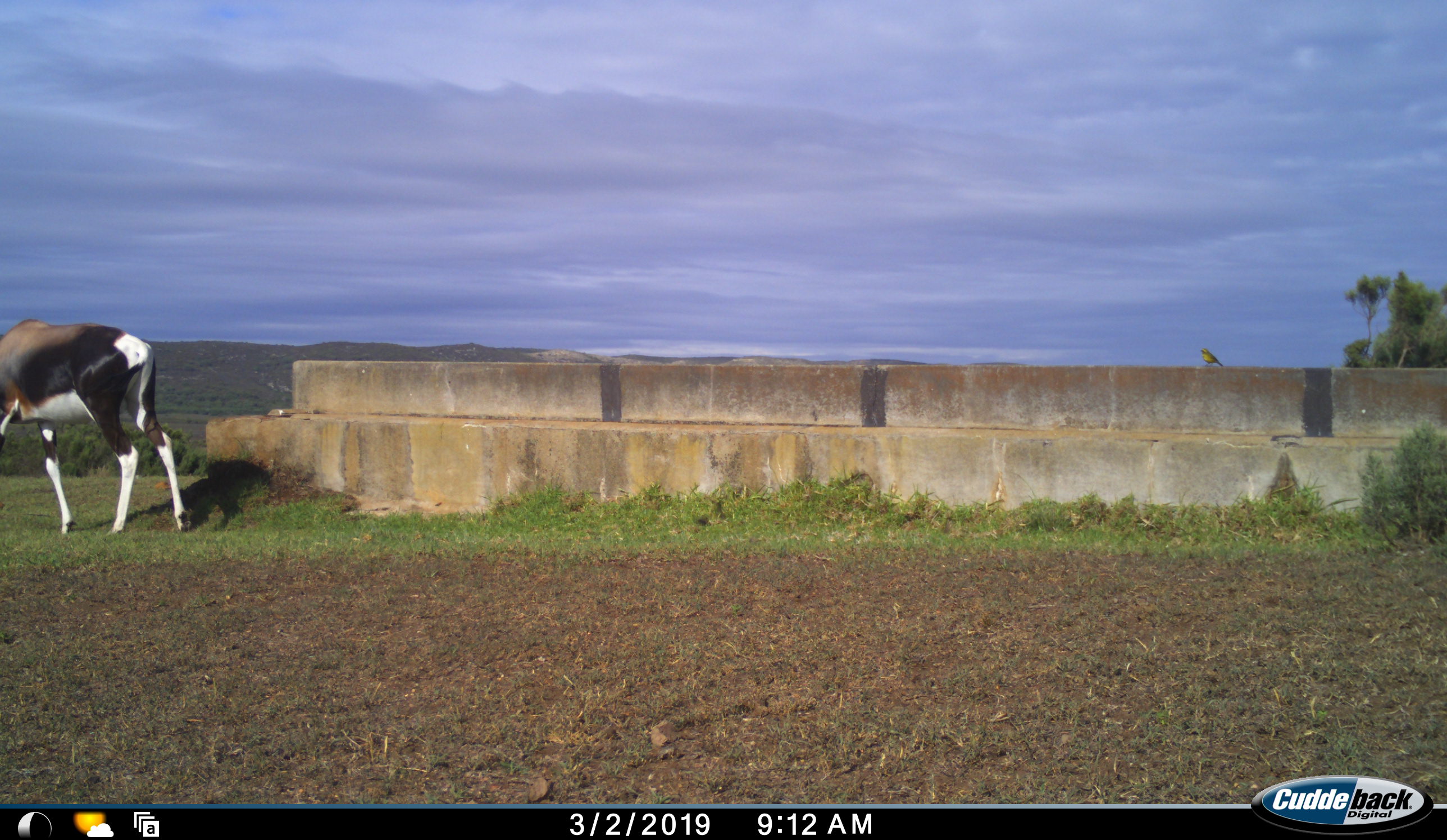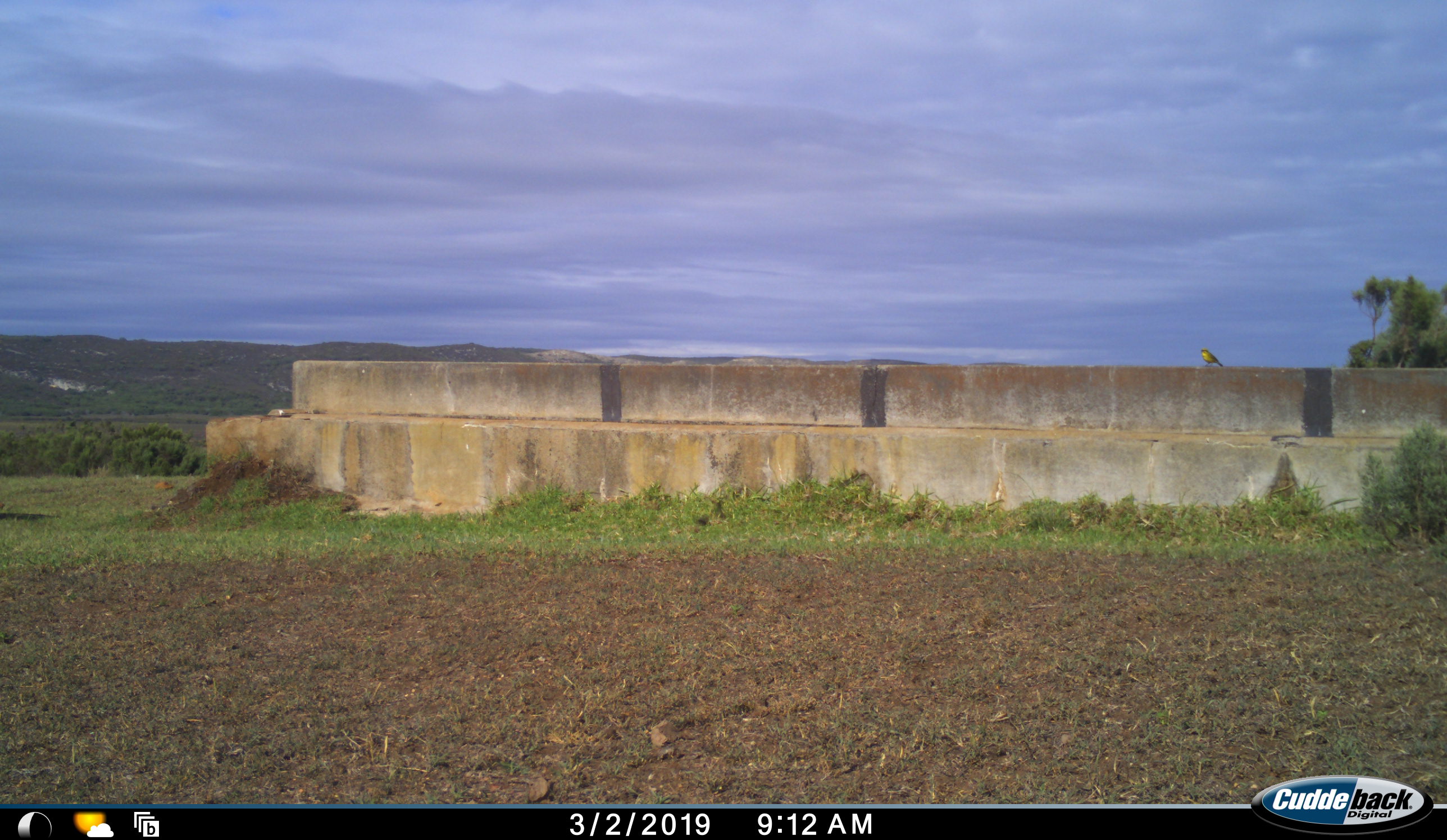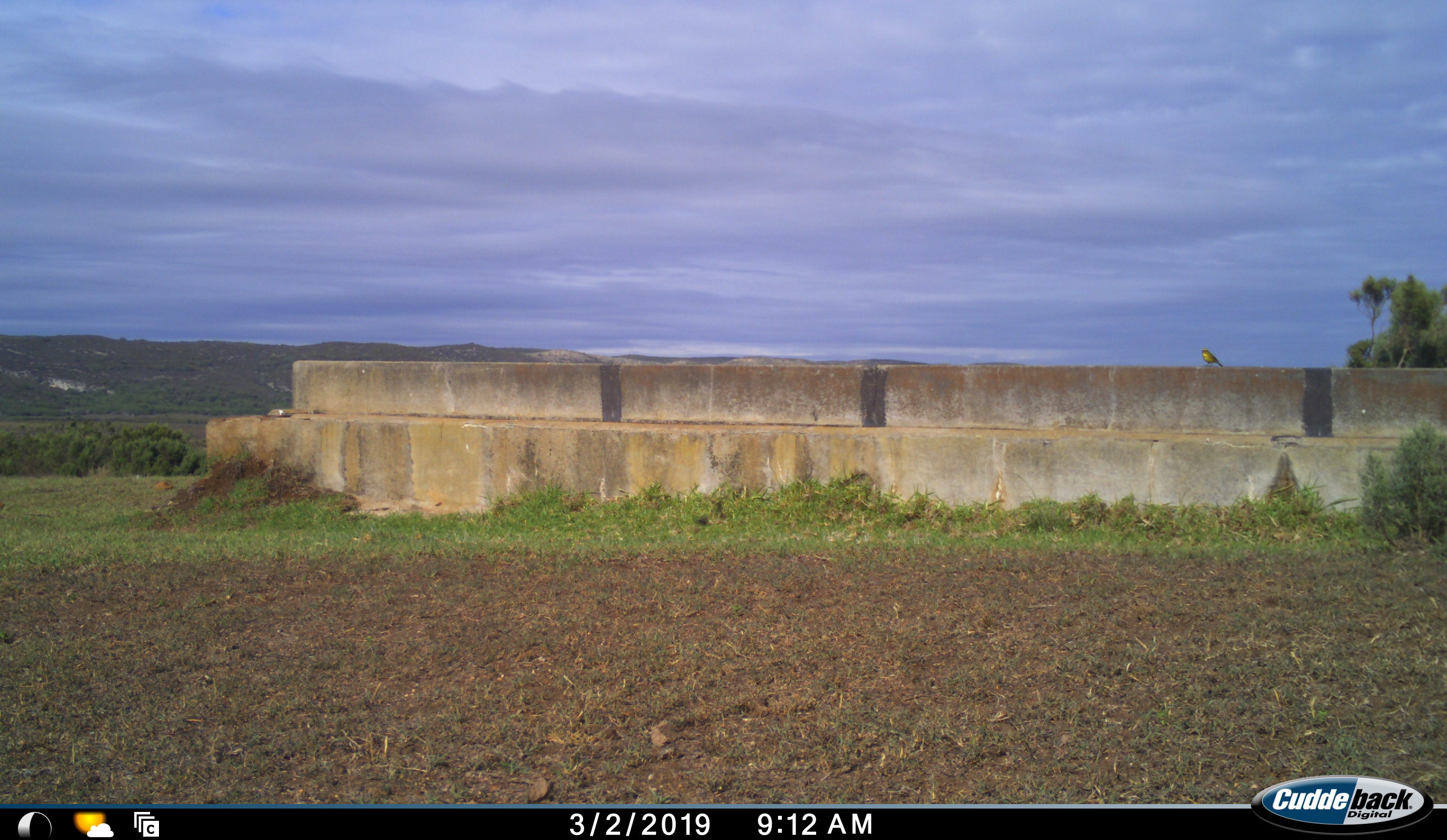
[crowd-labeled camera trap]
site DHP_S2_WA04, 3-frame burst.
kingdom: Animalia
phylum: Chordata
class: Mammalia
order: Artiodactyla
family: Bovidae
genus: Damaliscus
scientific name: Damaliscus pygargus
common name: bontebok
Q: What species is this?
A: Bontebok (Damaliscus pygargus).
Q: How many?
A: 1.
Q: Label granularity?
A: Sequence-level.